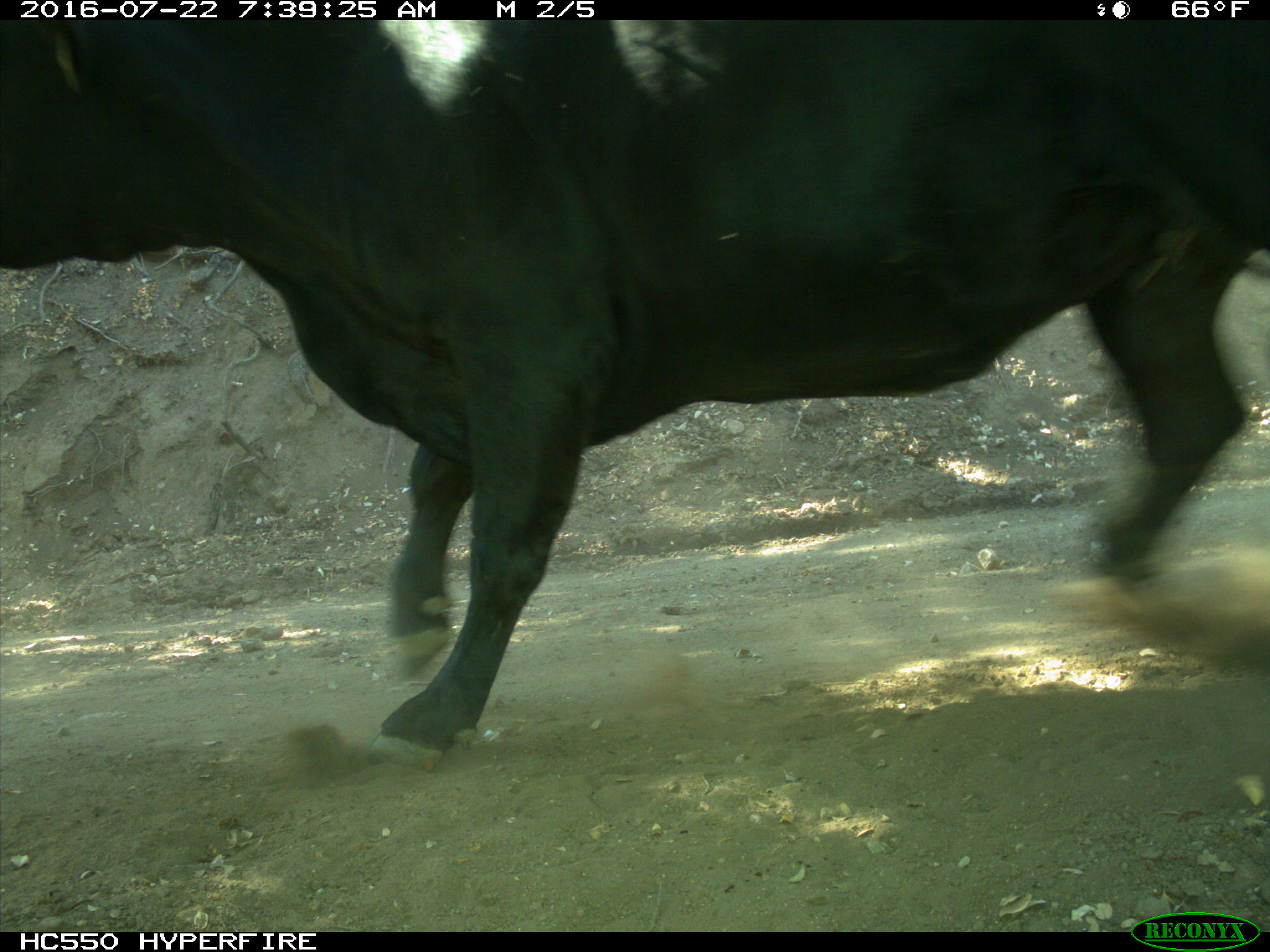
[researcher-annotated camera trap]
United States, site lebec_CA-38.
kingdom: Animalia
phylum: Chordata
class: Mammalia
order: Artiodactyla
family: Bovidae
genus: Bos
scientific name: Bos taurus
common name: domestic cow